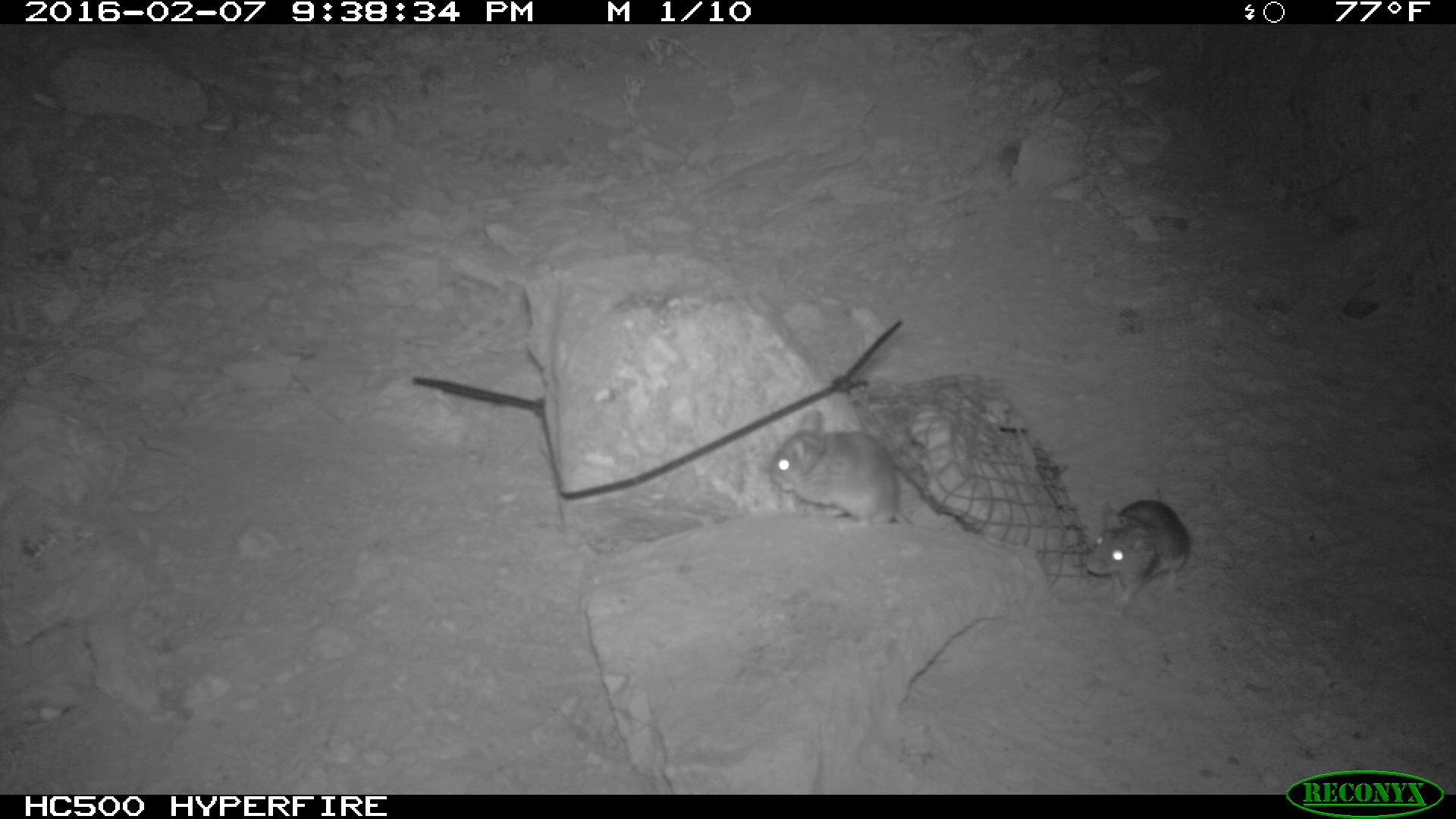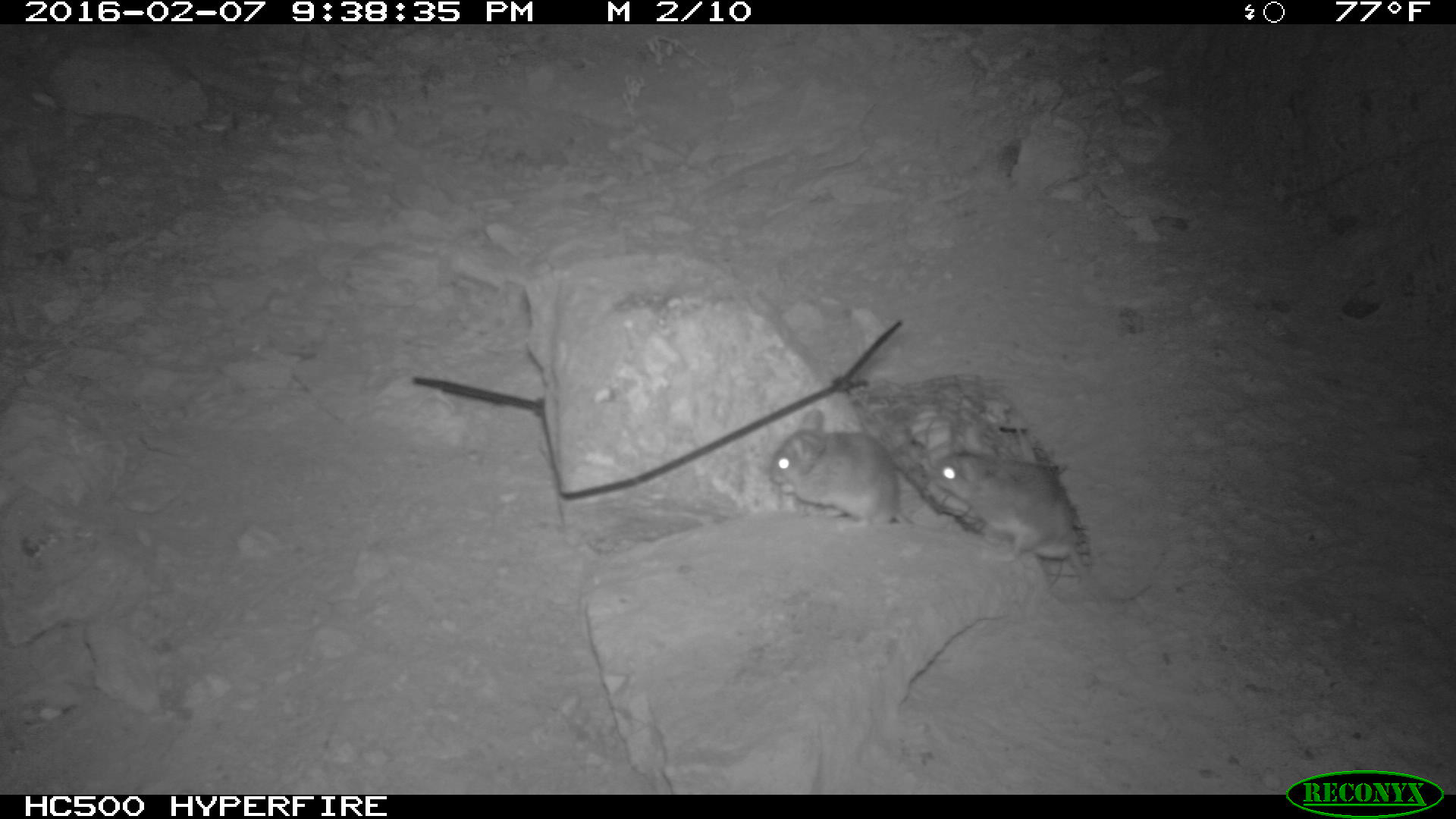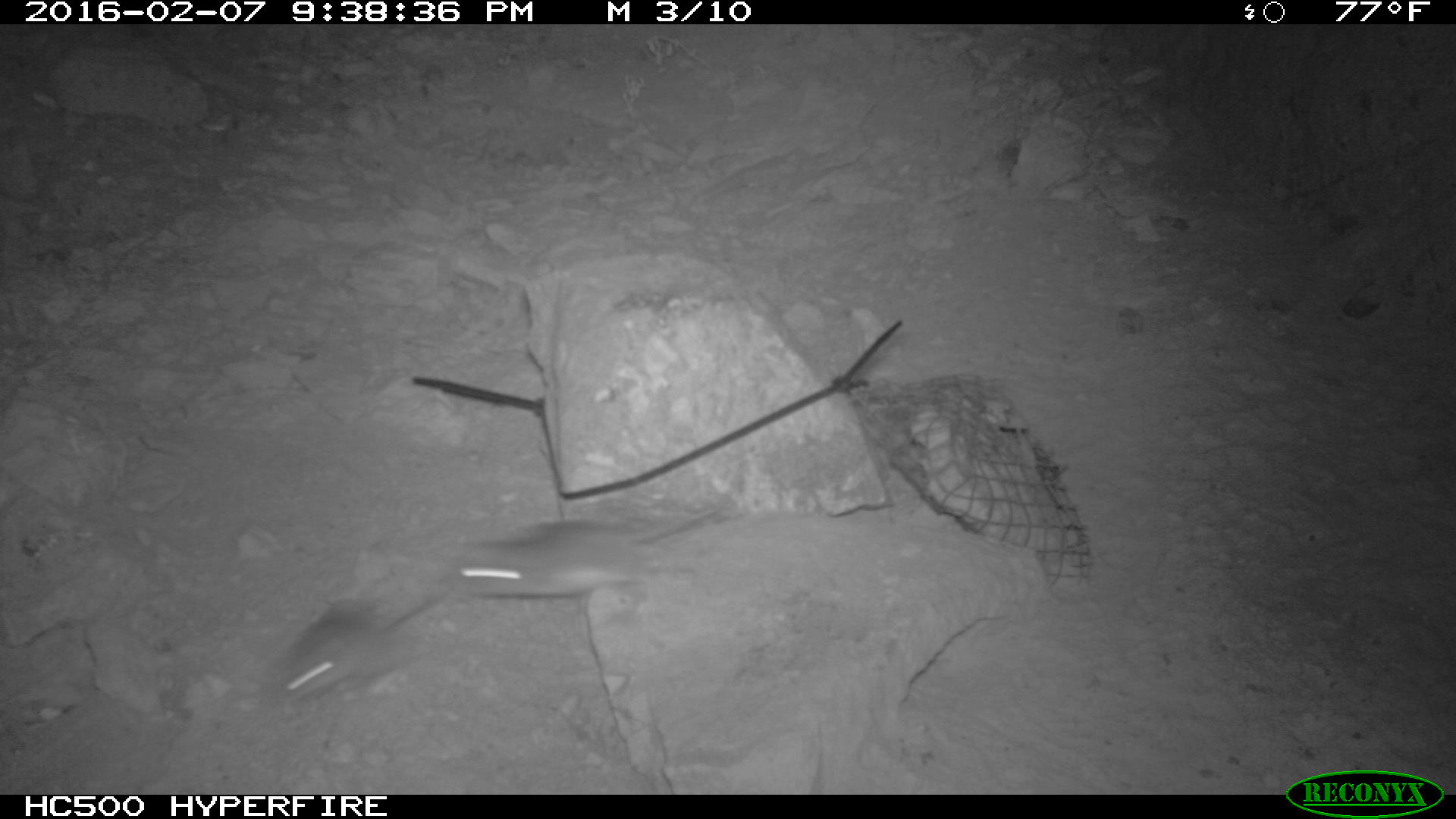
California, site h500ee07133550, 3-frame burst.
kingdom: Animalia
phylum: Chordata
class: Mammalia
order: Rodentia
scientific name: Rodentia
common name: rodent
Rodent (Rodentia).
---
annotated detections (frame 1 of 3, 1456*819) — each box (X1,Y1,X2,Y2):
rodent: (767,406,1009,551); (1084,487,1188,607)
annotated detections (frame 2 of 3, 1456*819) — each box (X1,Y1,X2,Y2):
rodent: (933,451,1109,607); (767,407,899,522)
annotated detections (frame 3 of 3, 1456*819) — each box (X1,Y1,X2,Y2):
rodent: (449,508,715,598); (269,595,446,698)